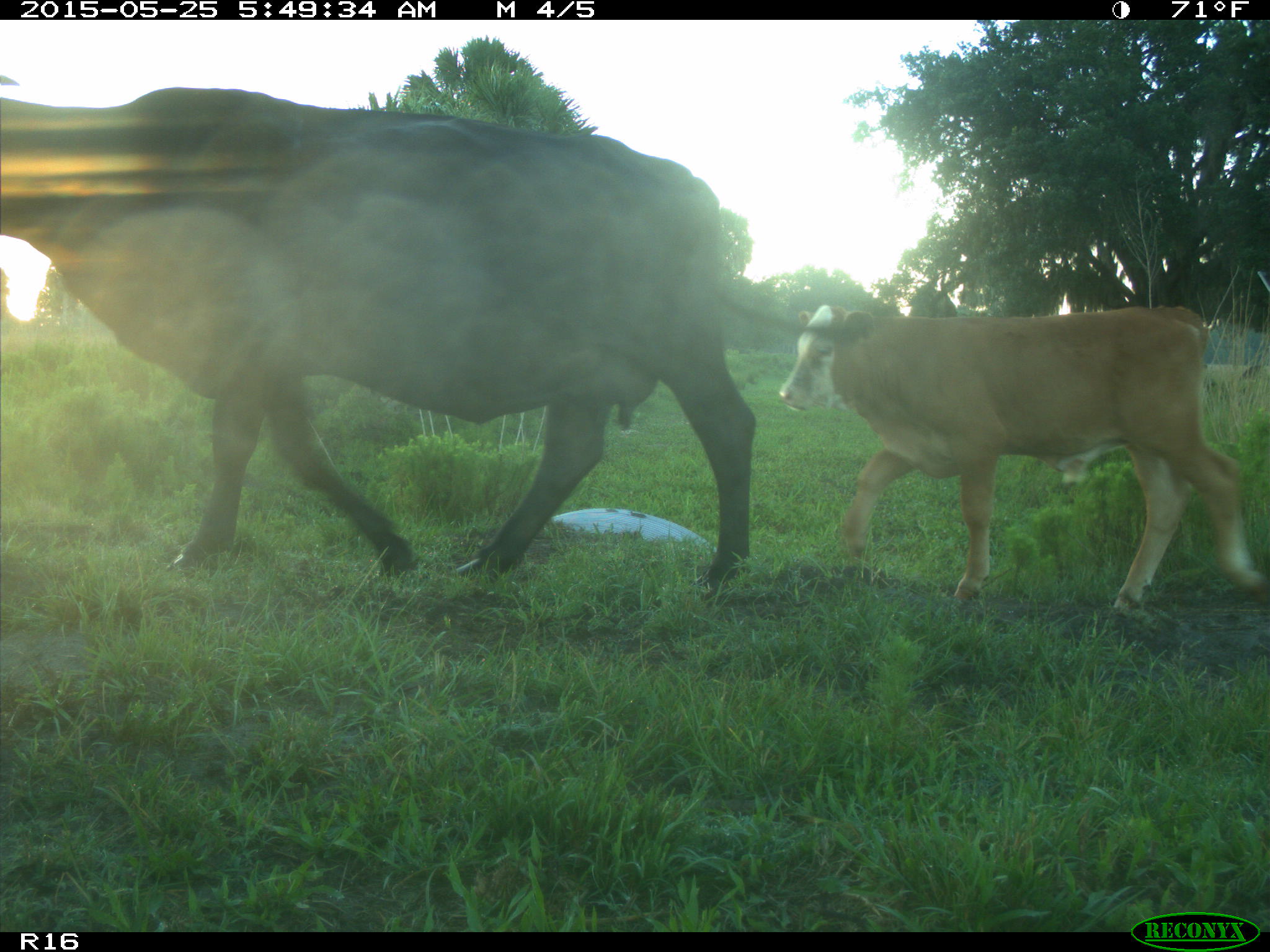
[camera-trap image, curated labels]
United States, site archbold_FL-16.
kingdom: Animalia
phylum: Chordata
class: Mammalia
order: Artiodactyla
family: Bovidae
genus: Bos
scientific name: Bos taurus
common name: domestic cow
Bos taurus (domestic cow).